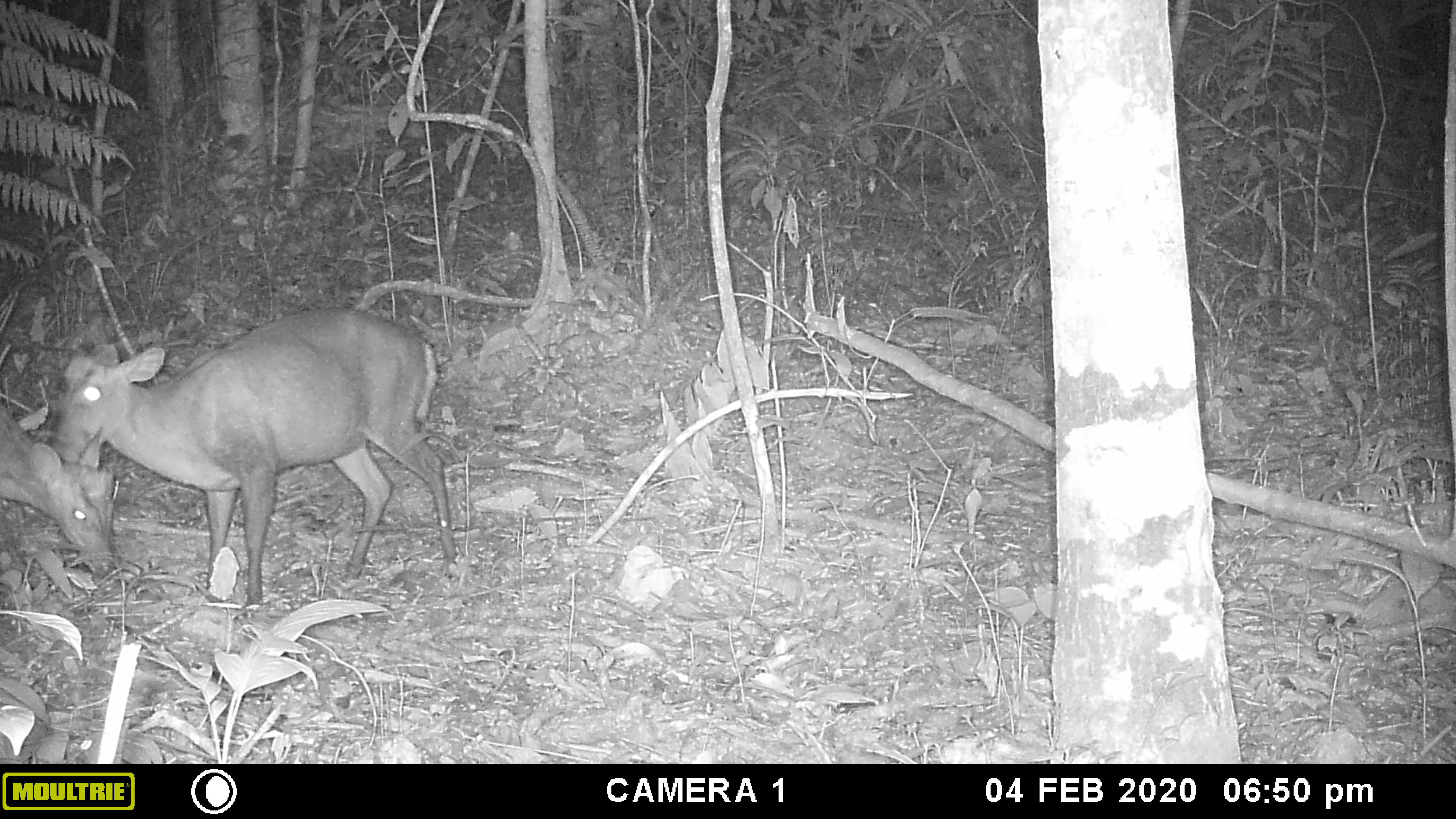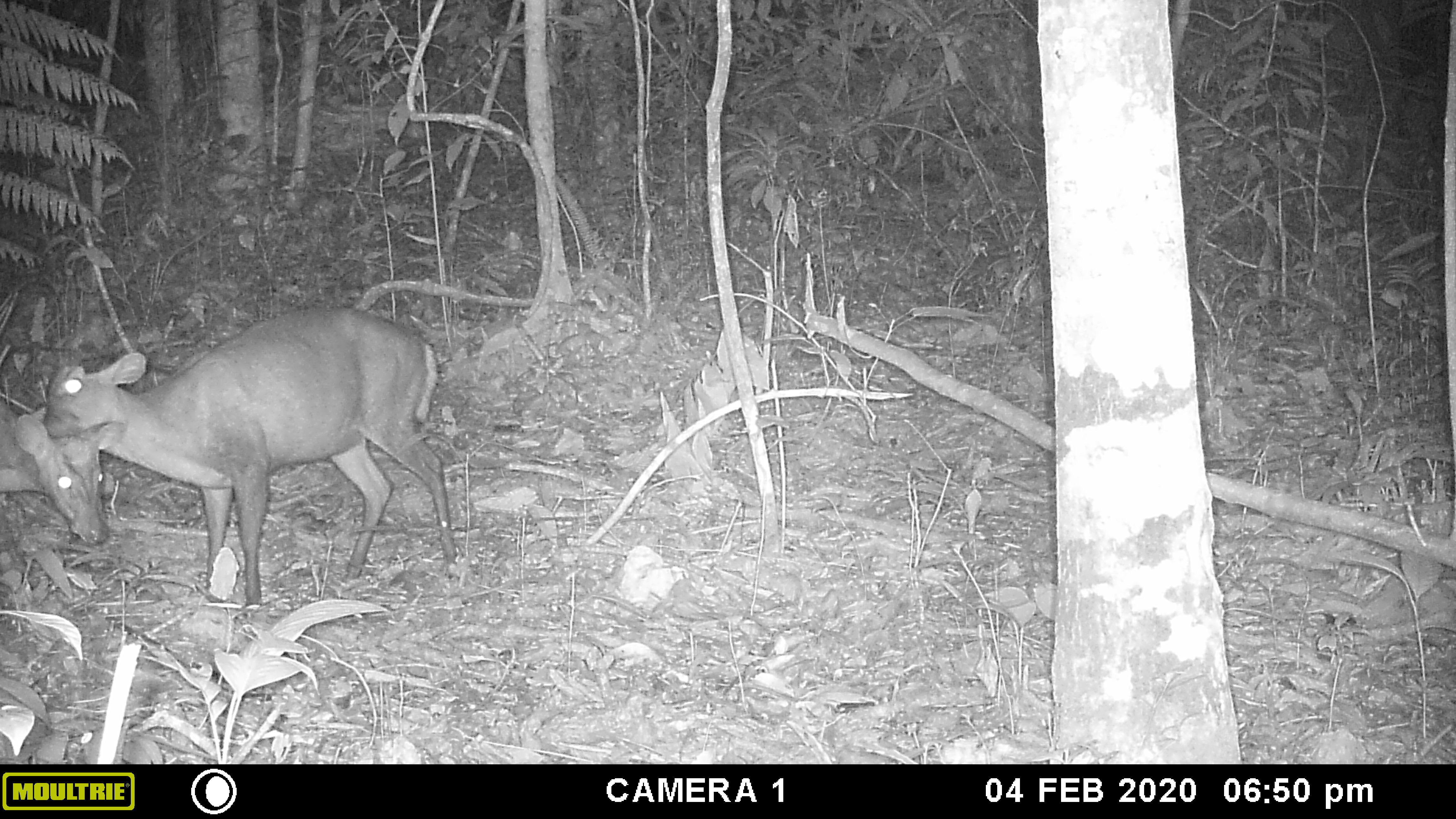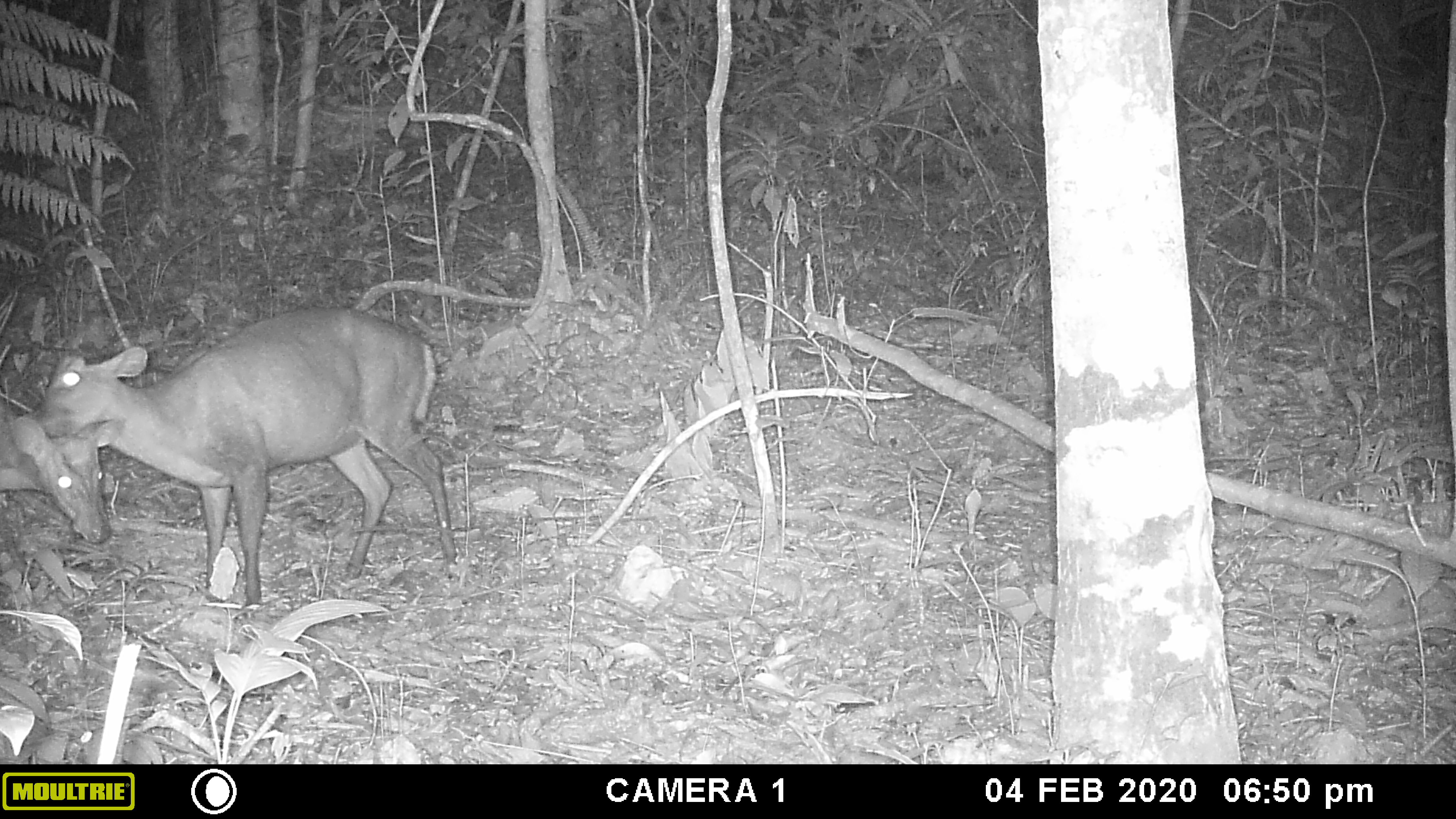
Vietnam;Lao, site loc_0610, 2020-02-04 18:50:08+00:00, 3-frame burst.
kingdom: Animalia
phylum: Chordata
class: Mammalia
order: Artiodactyla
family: Cervidae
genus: Muntiacus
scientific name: Muntiacus rooseveltorum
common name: roosevelt's muntjac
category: roosevelts muntjac group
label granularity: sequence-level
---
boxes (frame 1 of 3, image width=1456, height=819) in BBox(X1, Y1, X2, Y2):
roosevelts muntjac group: BBox(51, 303, 461, 618); BBox(0, 403, 111, 577)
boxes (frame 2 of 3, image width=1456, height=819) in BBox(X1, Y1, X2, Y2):
roosevelts muntjac group: BBox(37, 303, 461, 620); BBox(0, 400, 128, 545)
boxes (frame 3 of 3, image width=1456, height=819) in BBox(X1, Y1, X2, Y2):
roosevelts muntjac group: BBox(31, 303, 460, 611); BBox(0, 396, 127, 544)